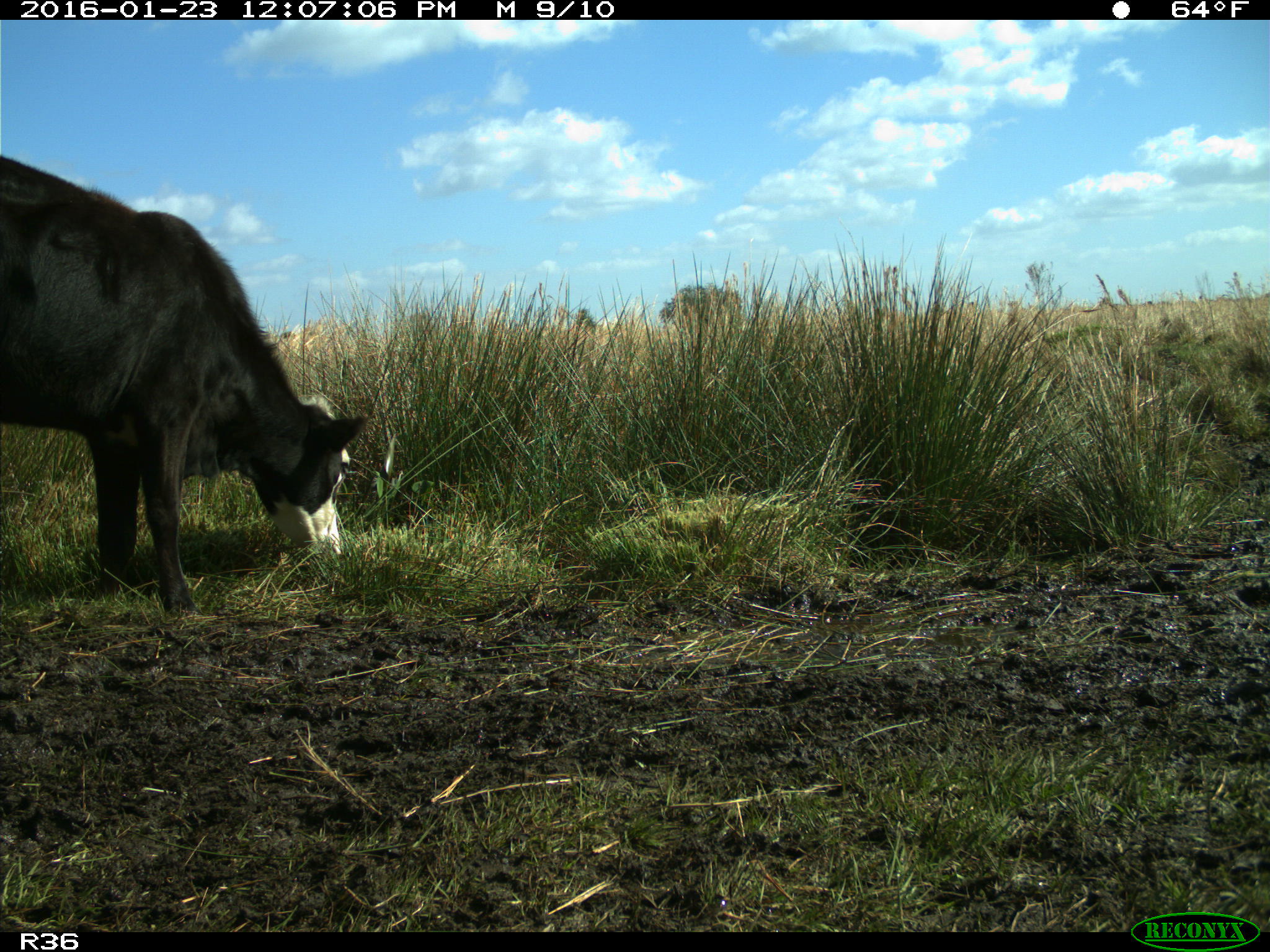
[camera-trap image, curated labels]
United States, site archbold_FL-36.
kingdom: Animalia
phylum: Chordata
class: Mammalia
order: Artiodactyla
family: Bovidae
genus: Bos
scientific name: Bos taurus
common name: domestic cow